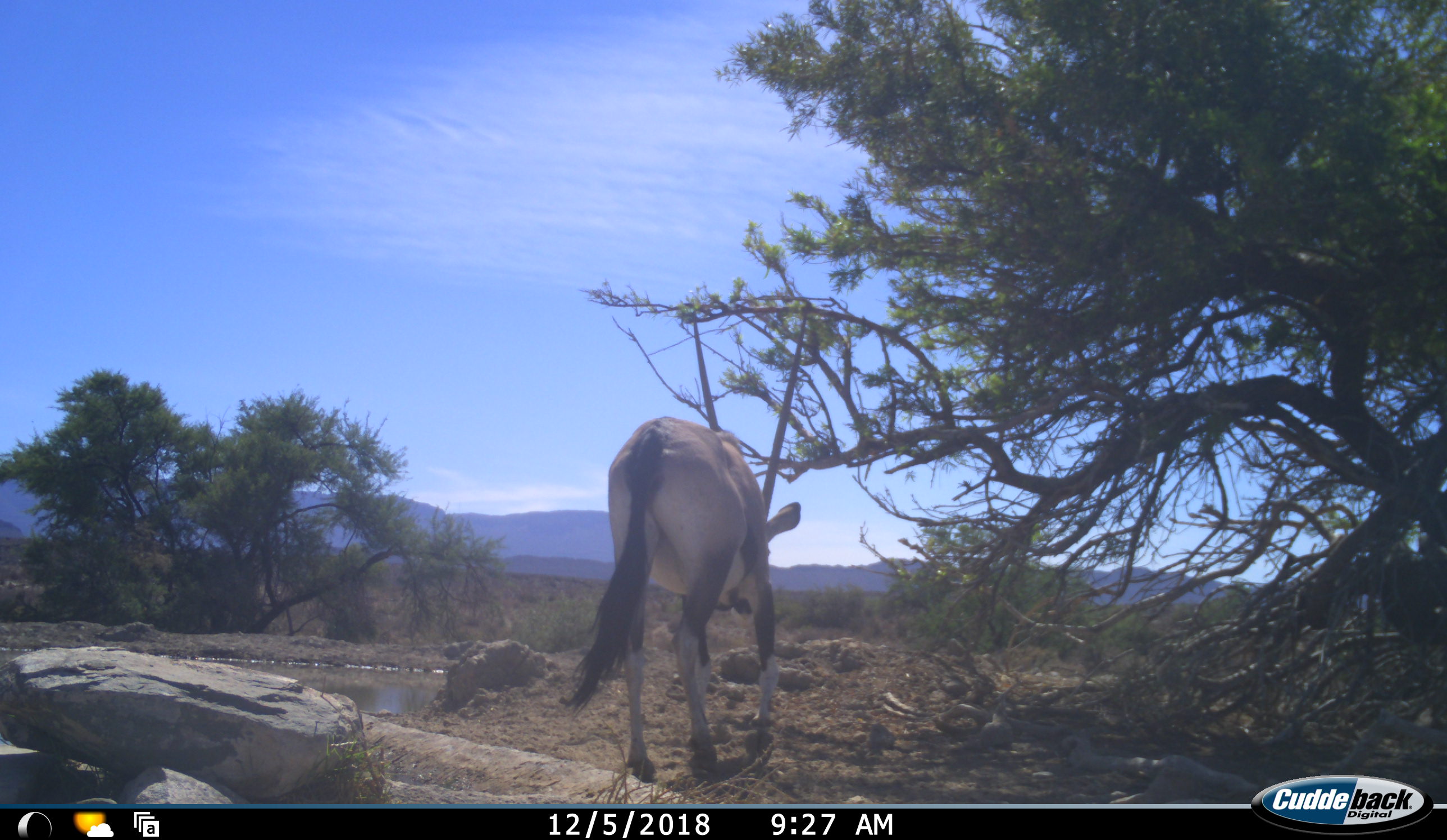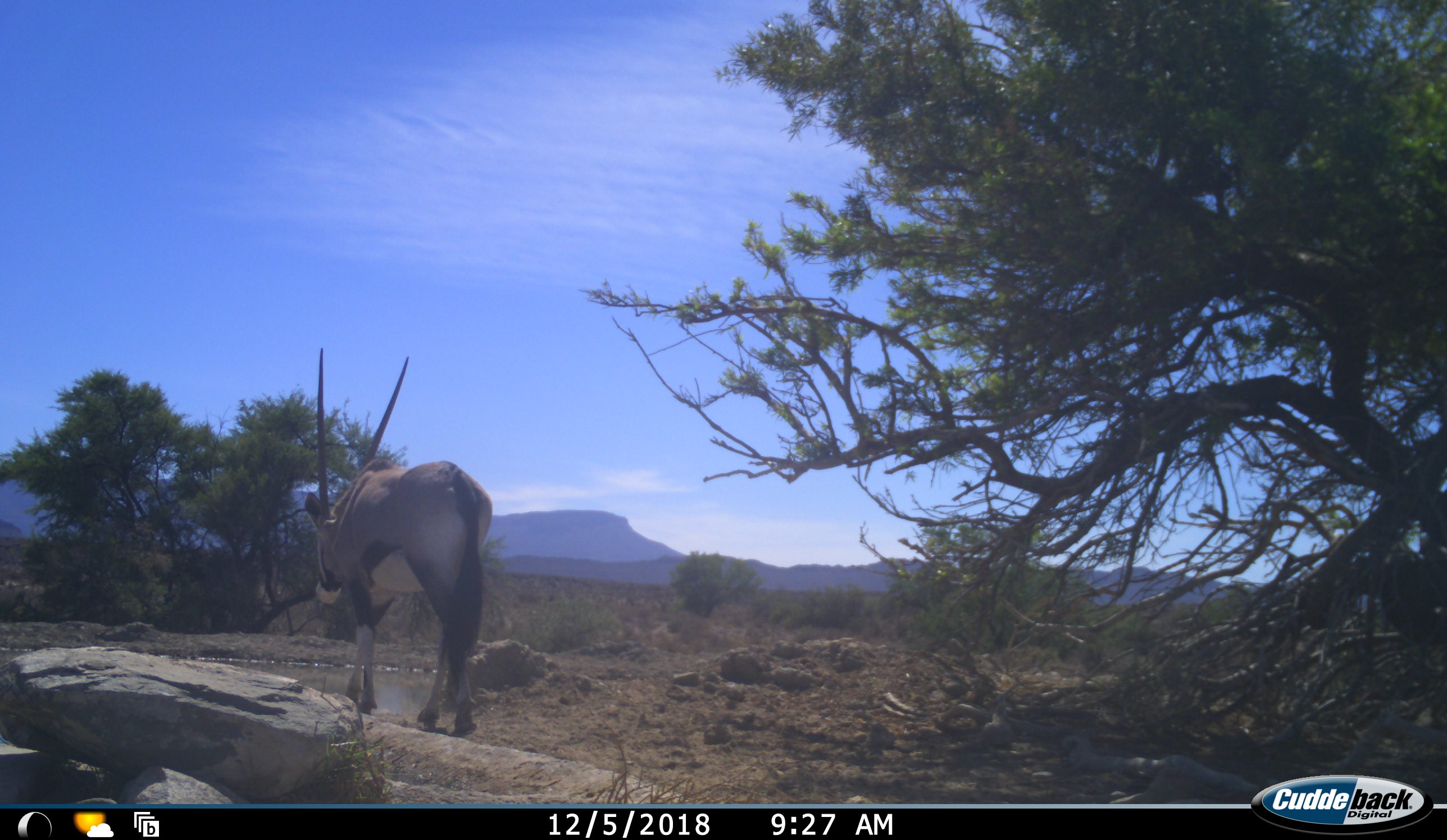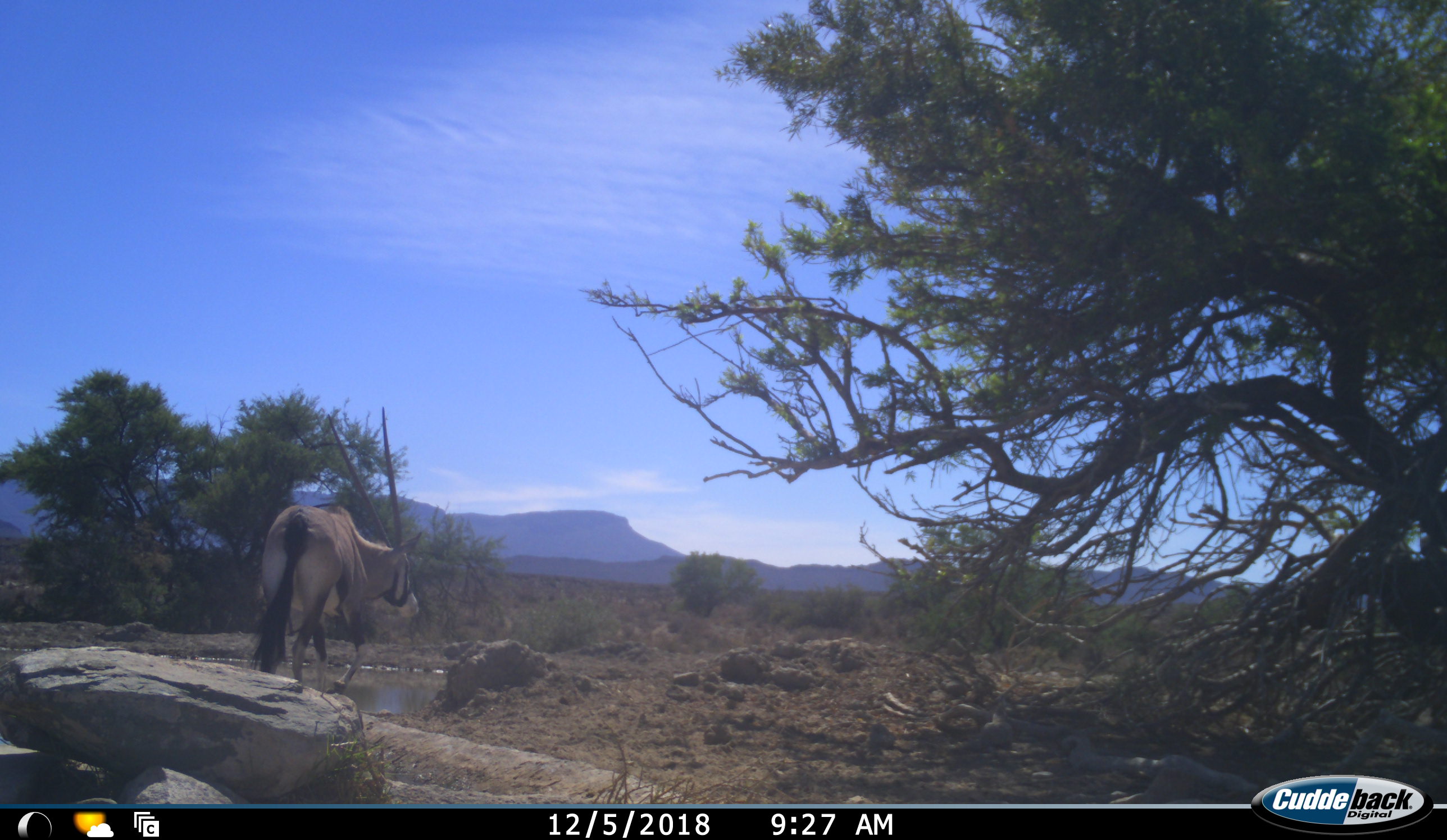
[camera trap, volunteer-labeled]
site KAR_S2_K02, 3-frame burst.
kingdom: Animalia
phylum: Chordata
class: Mammalia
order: Artiodactyla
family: Bovidae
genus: Oryx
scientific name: Oryx gazella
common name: gemsbok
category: oryx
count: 1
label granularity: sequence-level